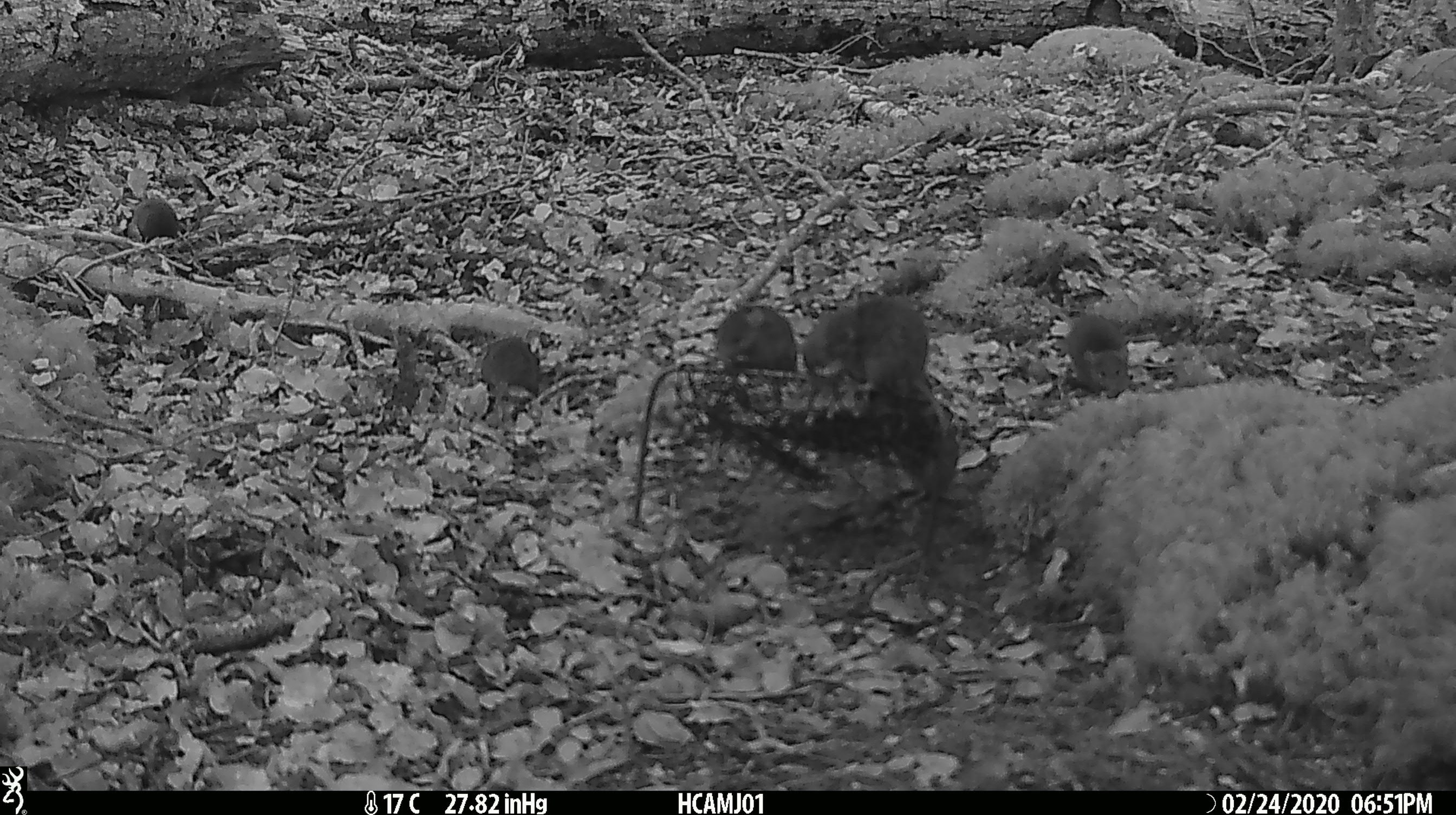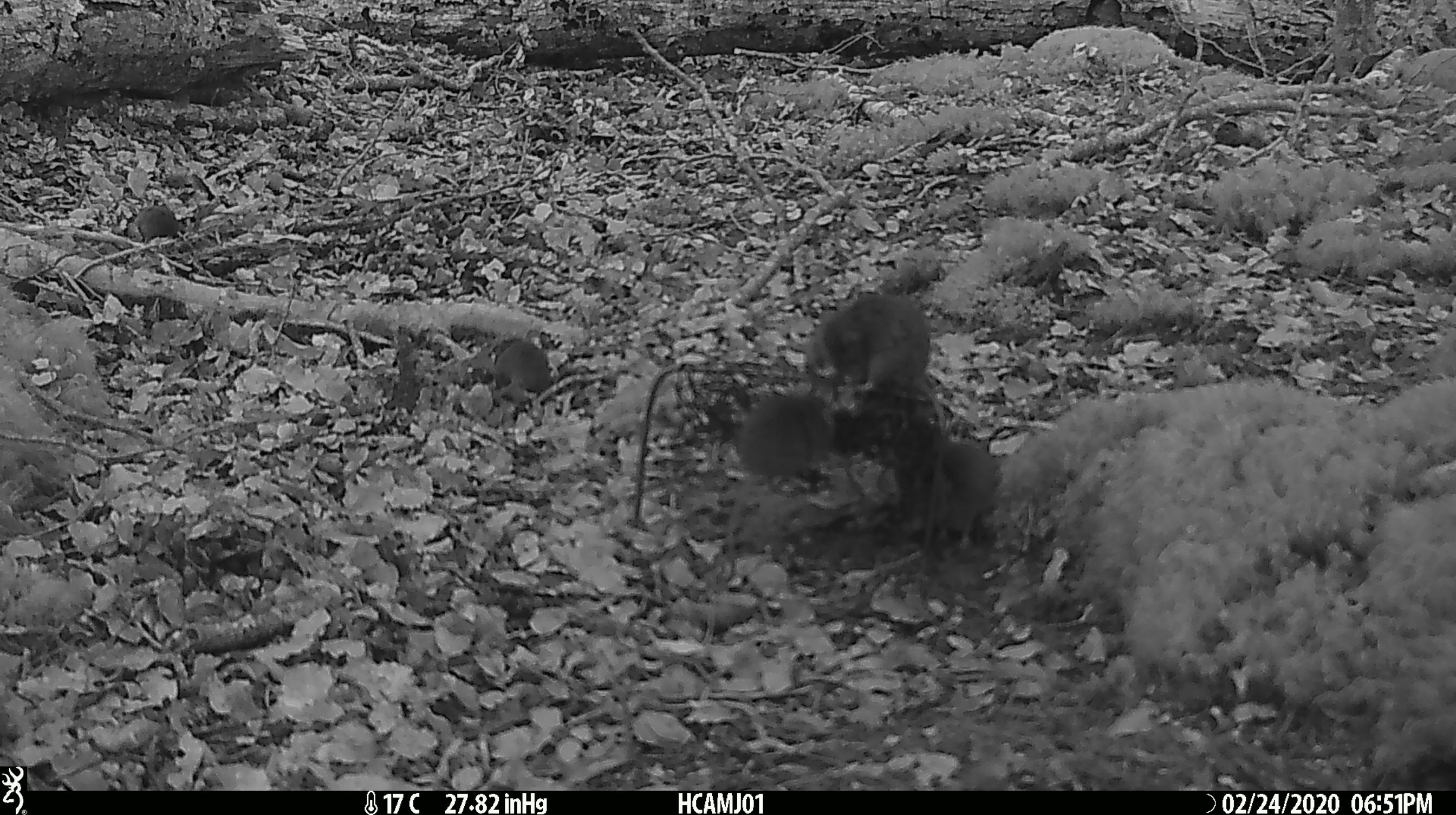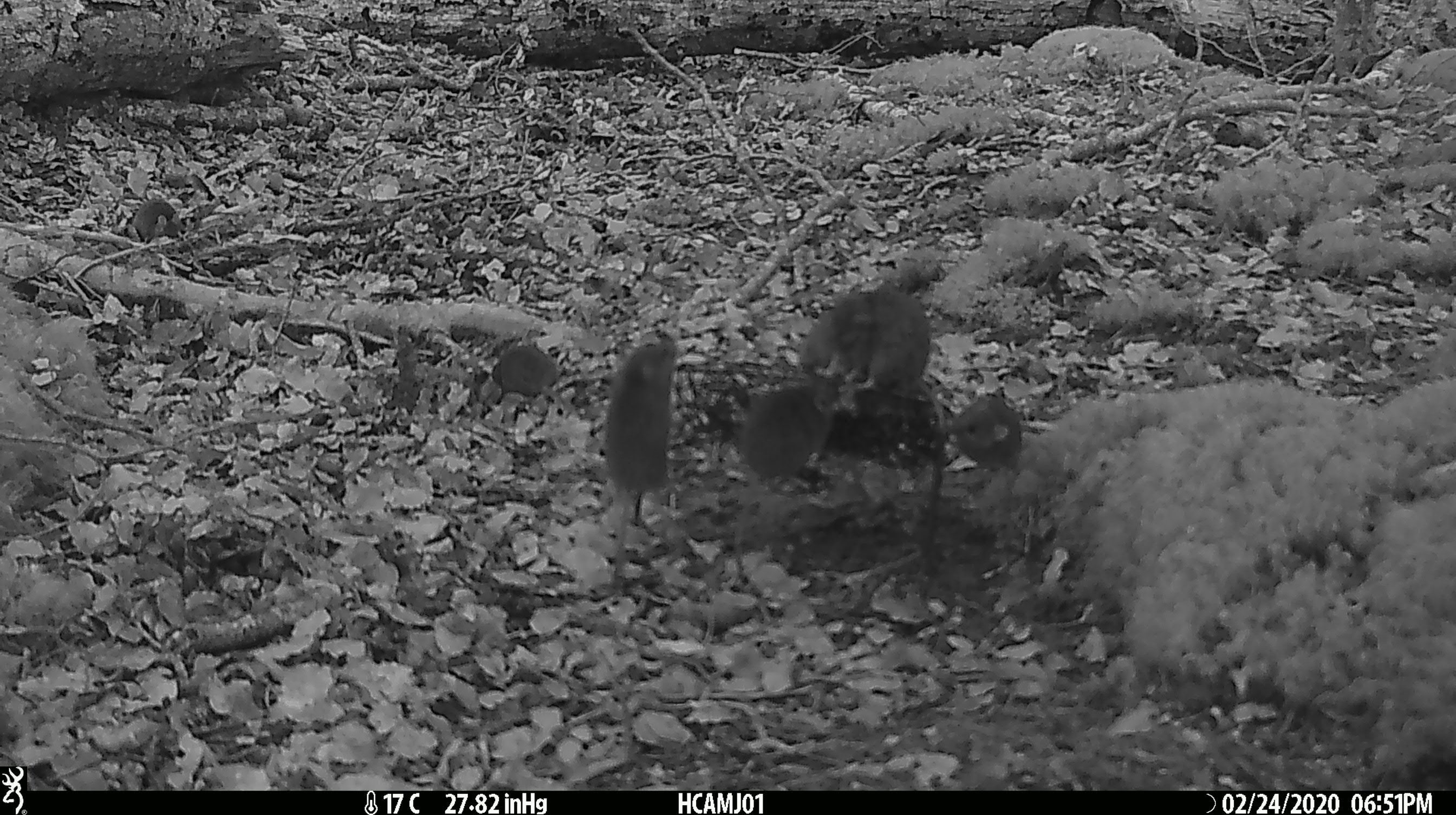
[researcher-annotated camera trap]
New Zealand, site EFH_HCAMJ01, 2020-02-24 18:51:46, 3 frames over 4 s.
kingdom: Animalia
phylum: Chordata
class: Mammalia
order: Rodentia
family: Muridae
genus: Mus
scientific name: Mus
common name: mouse